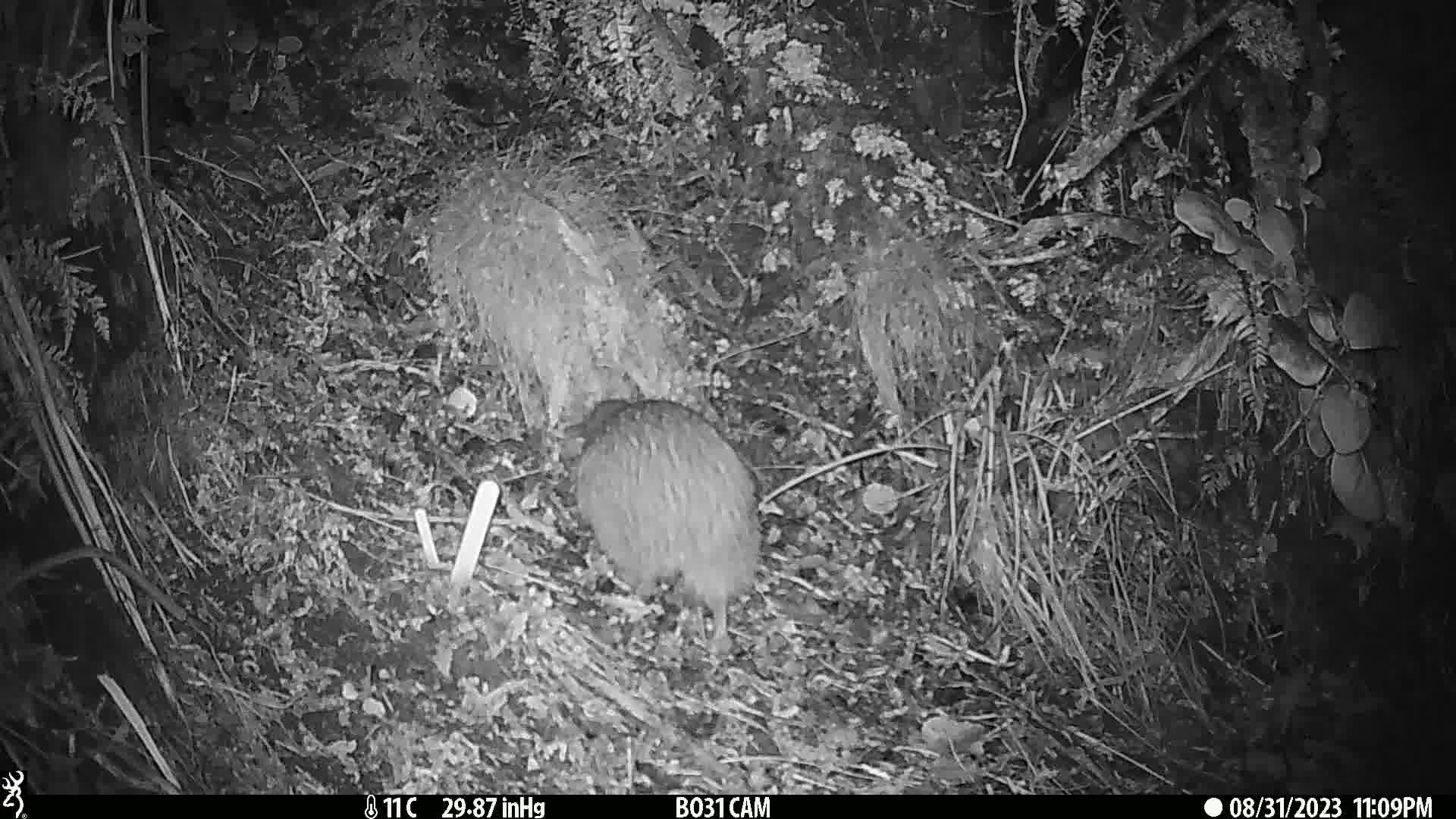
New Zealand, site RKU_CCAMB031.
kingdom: Animalia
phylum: Chordata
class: Aves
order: Apterygiformes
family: Apterygidae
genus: Apteryx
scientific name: Apteryx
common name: kiwi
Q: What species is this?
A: Kiwi (Apteryx).